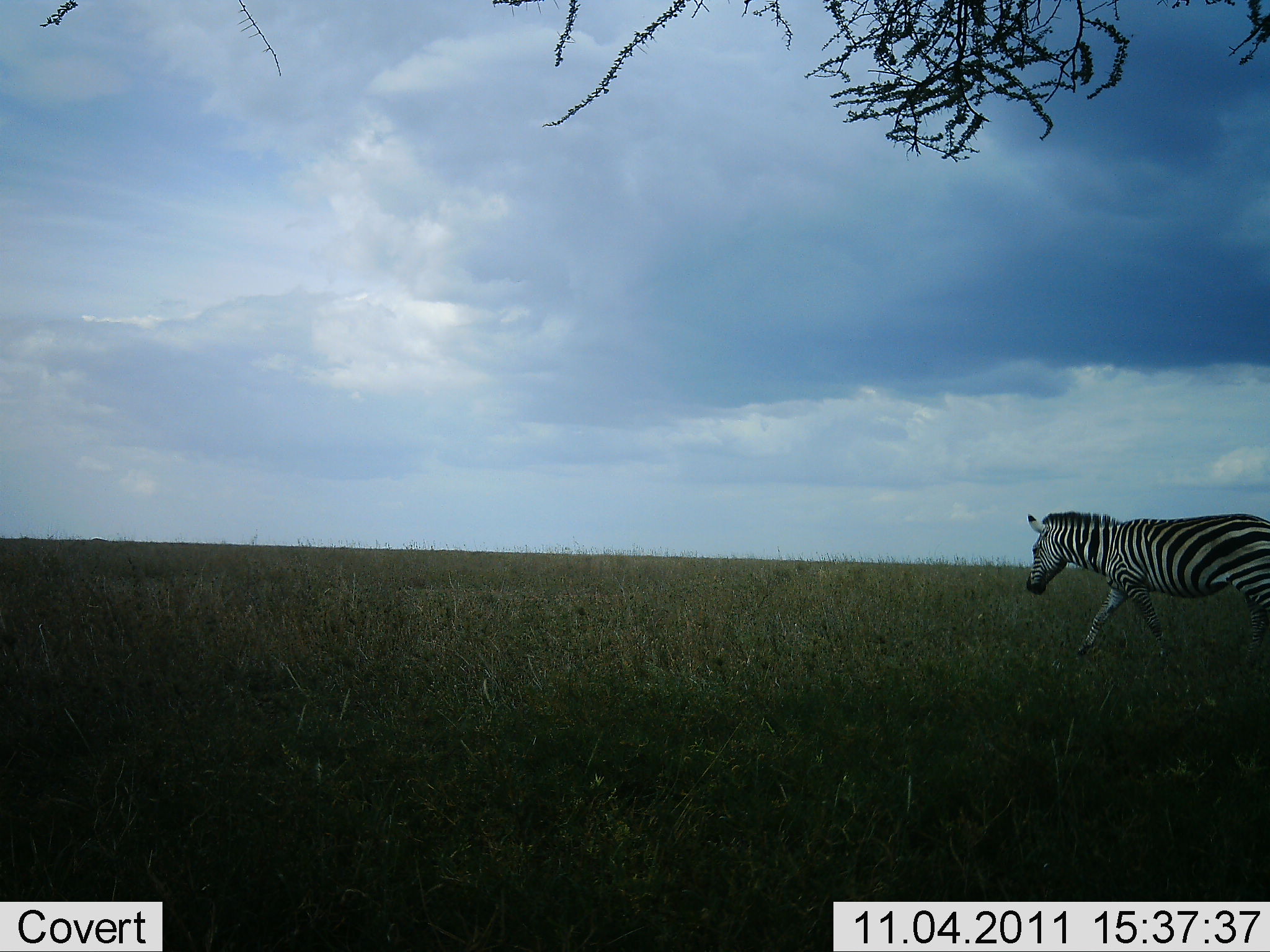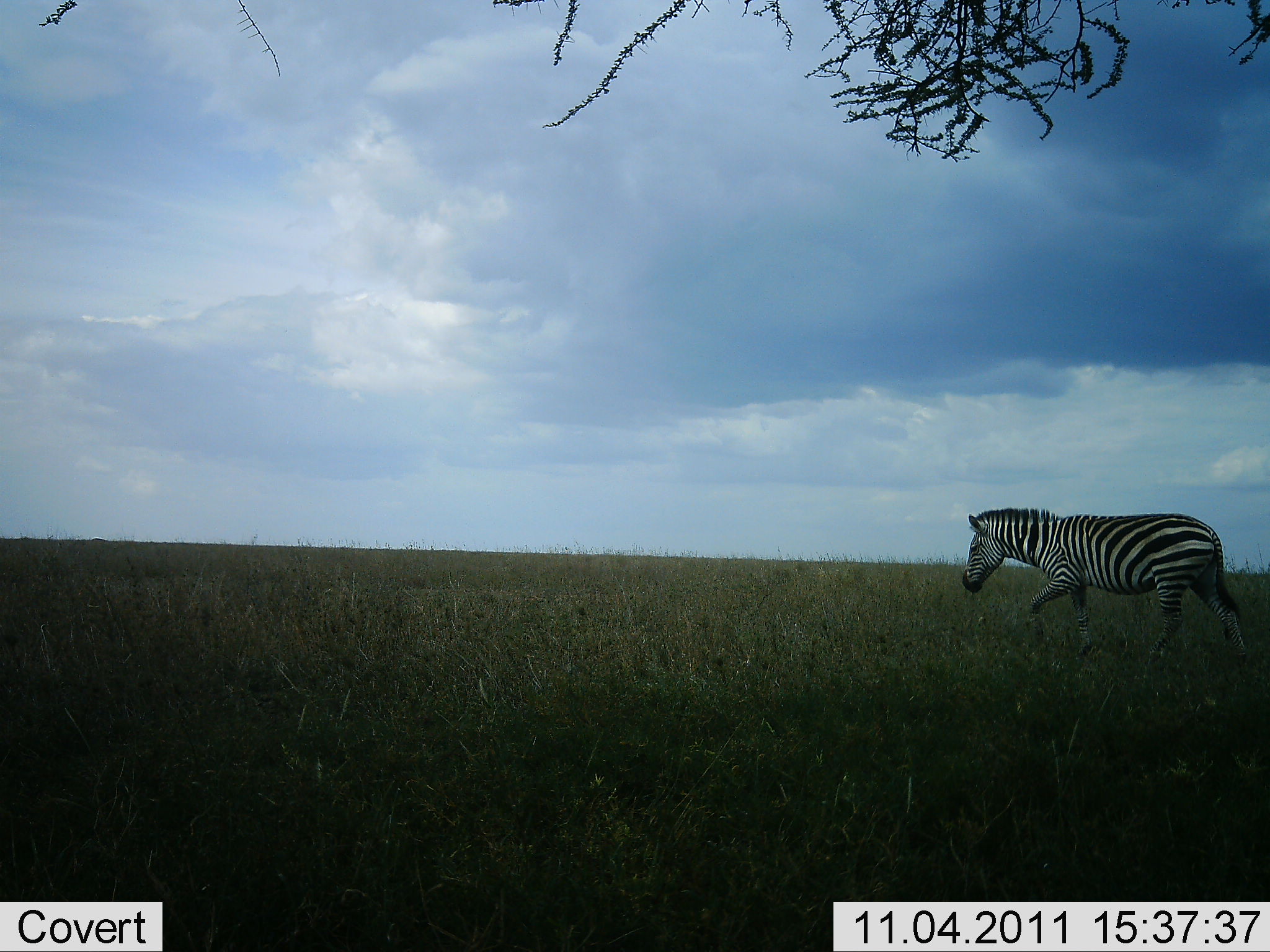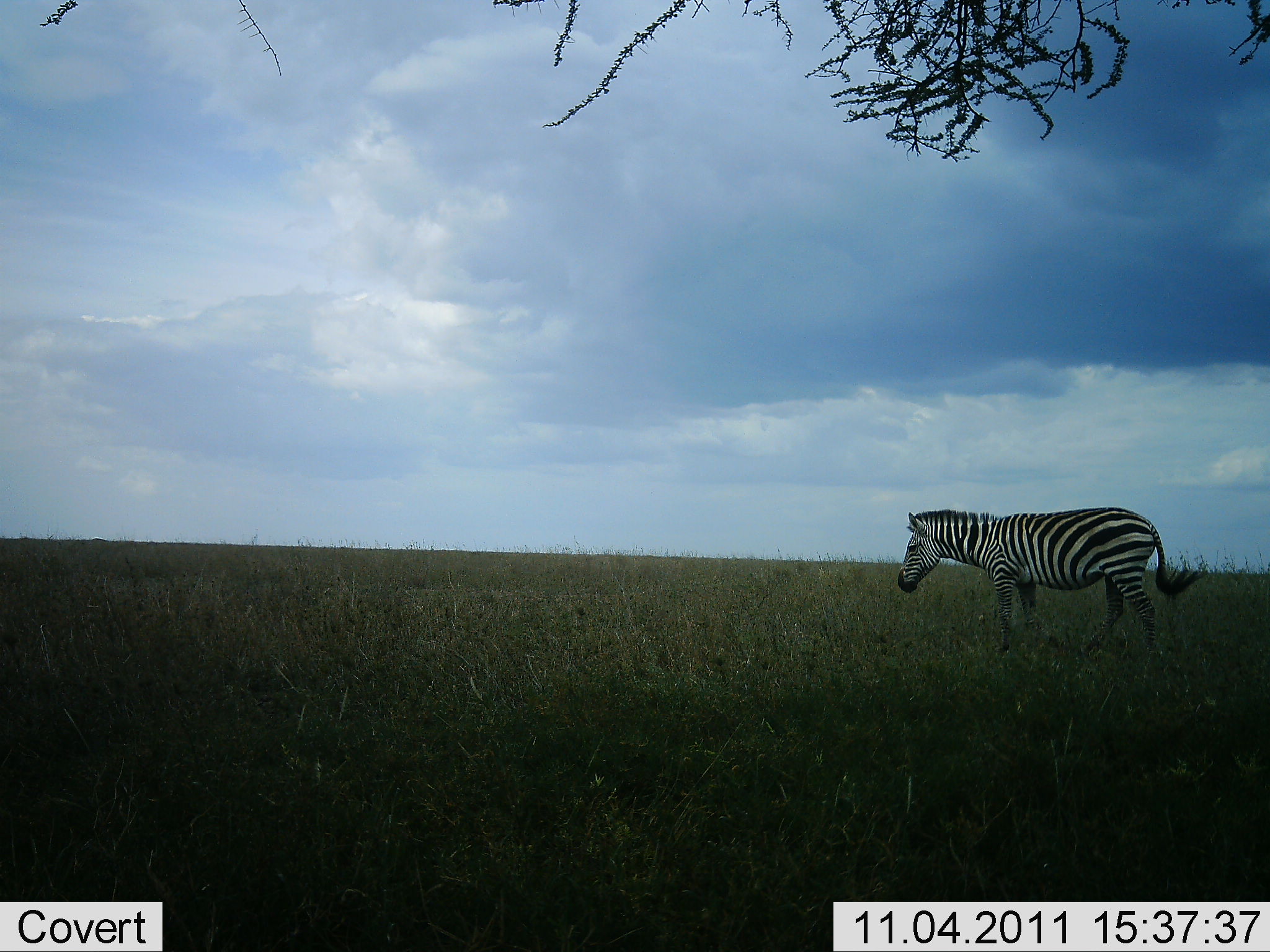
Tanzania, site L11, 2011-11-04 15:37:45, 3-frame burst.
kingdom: Animalia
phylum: Chordata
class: Mammalia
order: Perissodactyla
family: Equidae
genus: Equus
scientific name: Equus quagga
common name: plains zebra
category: zebra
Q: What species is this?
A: Zebra (plains zebra) (Equus quagga).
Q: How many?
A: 1.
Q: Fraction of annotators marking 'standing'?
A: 0%.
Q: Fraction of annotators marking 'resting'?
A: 0%.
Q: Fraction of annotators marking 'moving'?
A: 100%.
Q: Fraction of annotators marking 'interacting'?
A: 0%.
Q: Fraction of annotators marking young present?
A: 0%.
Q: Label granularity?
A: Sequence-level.